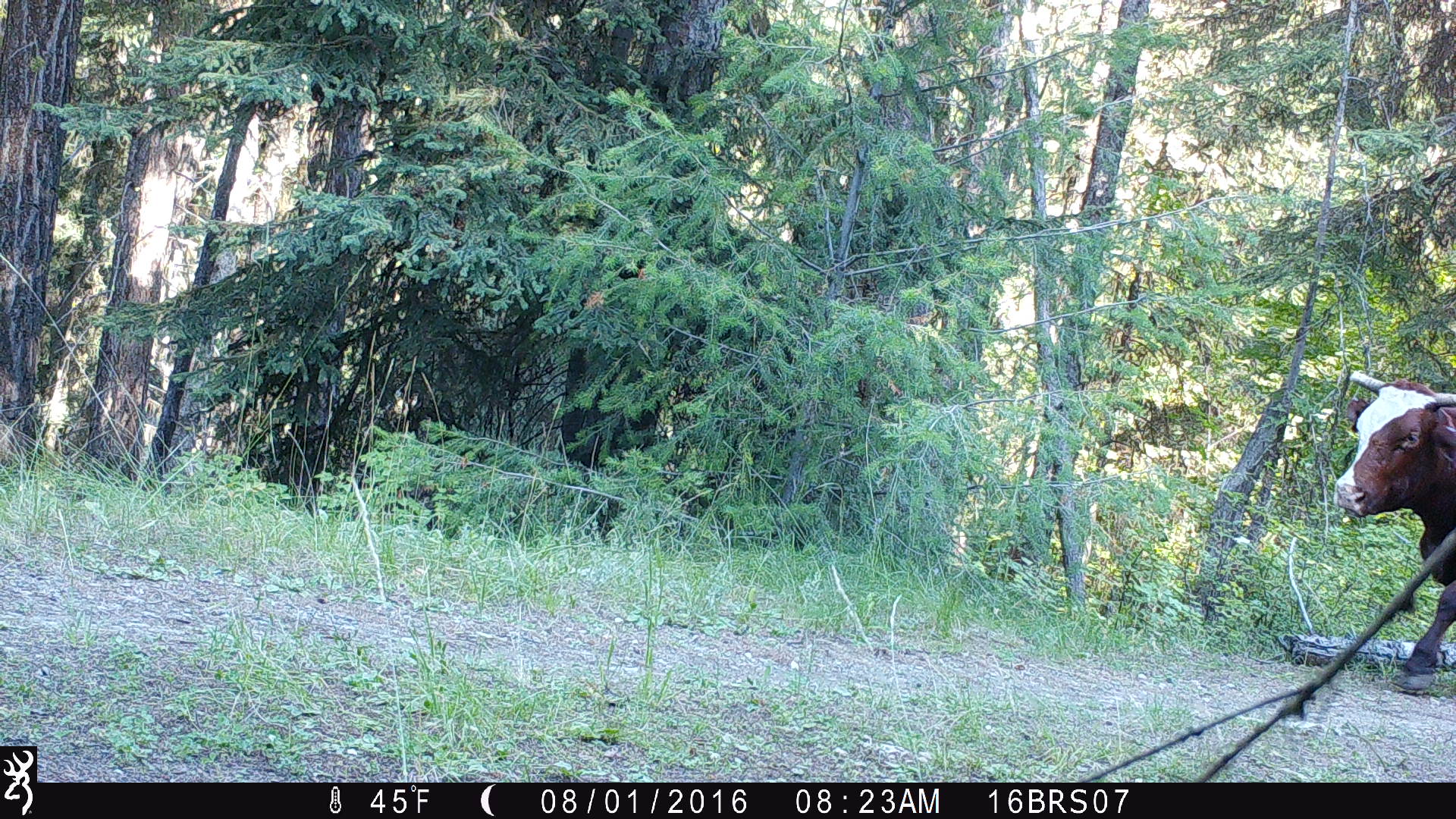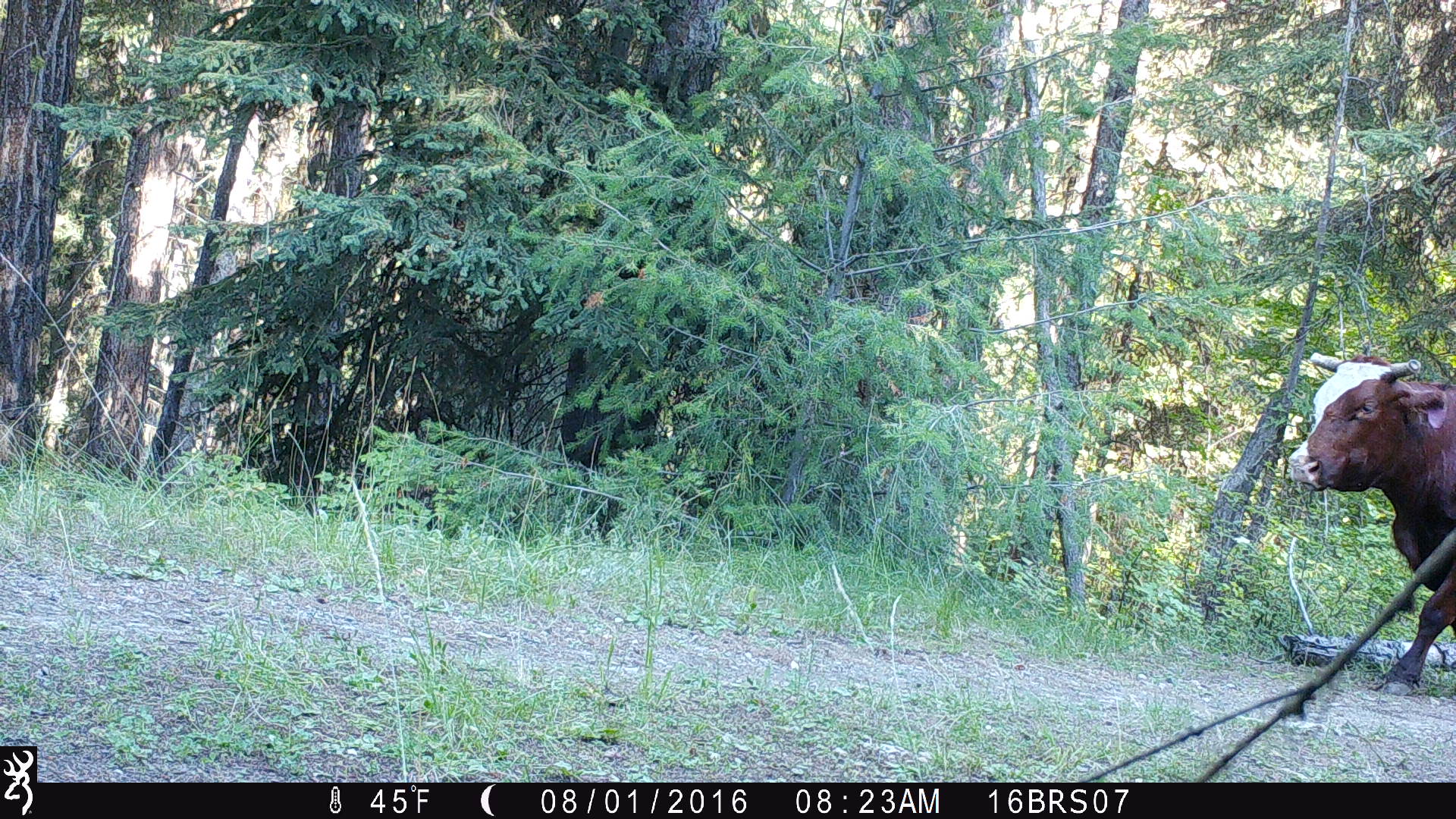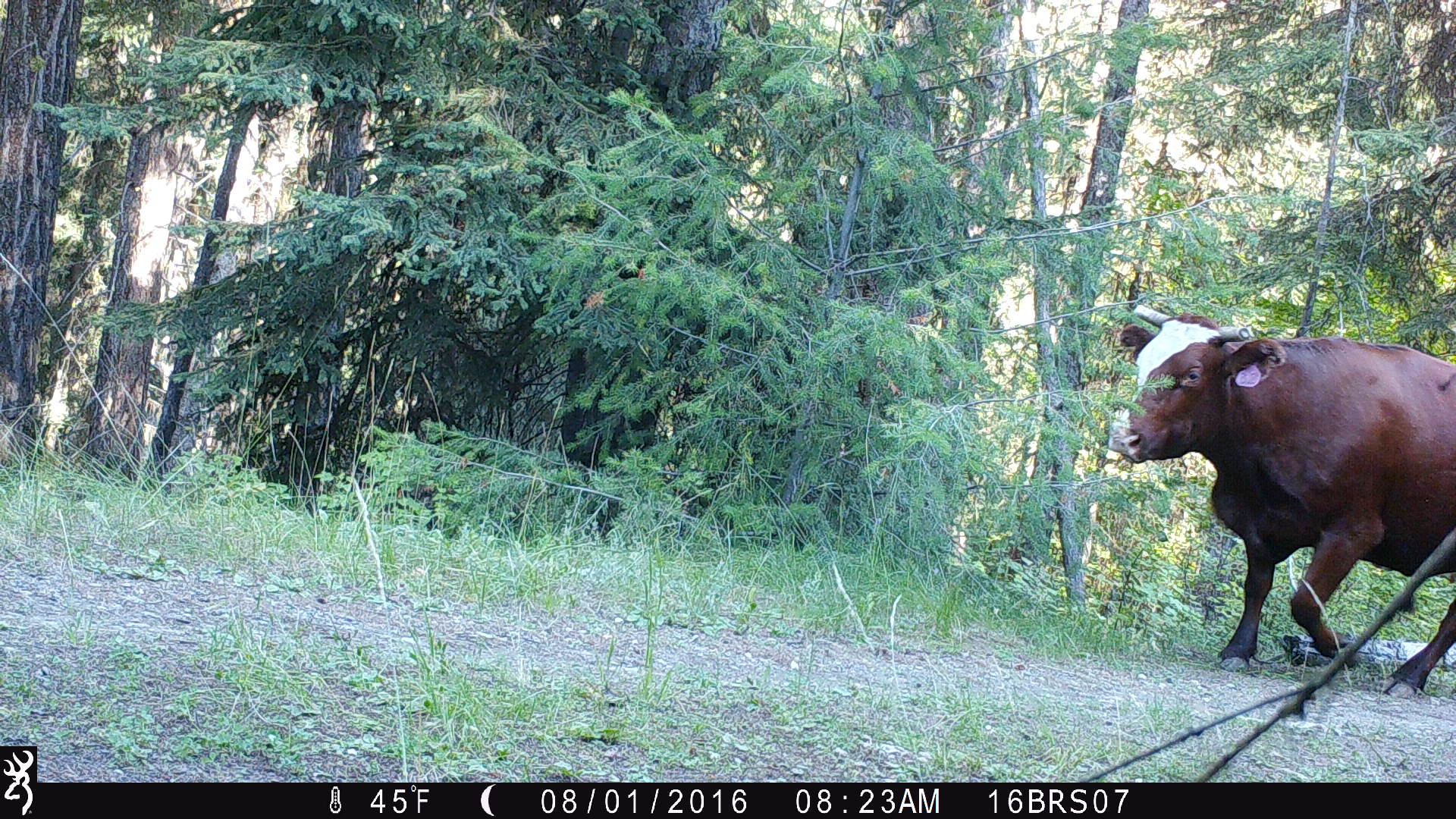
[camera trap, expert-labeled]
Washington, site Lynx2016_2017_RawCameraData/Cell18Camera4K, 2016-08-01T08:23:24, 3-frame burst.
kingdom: Animalia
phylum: Chordata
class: Mammalia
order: Artiodactyla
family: Bovidae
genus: Bos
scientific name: Bos taurus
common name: domestic cattle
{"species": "domestic cattle (Bos taurus)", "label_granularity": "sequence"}